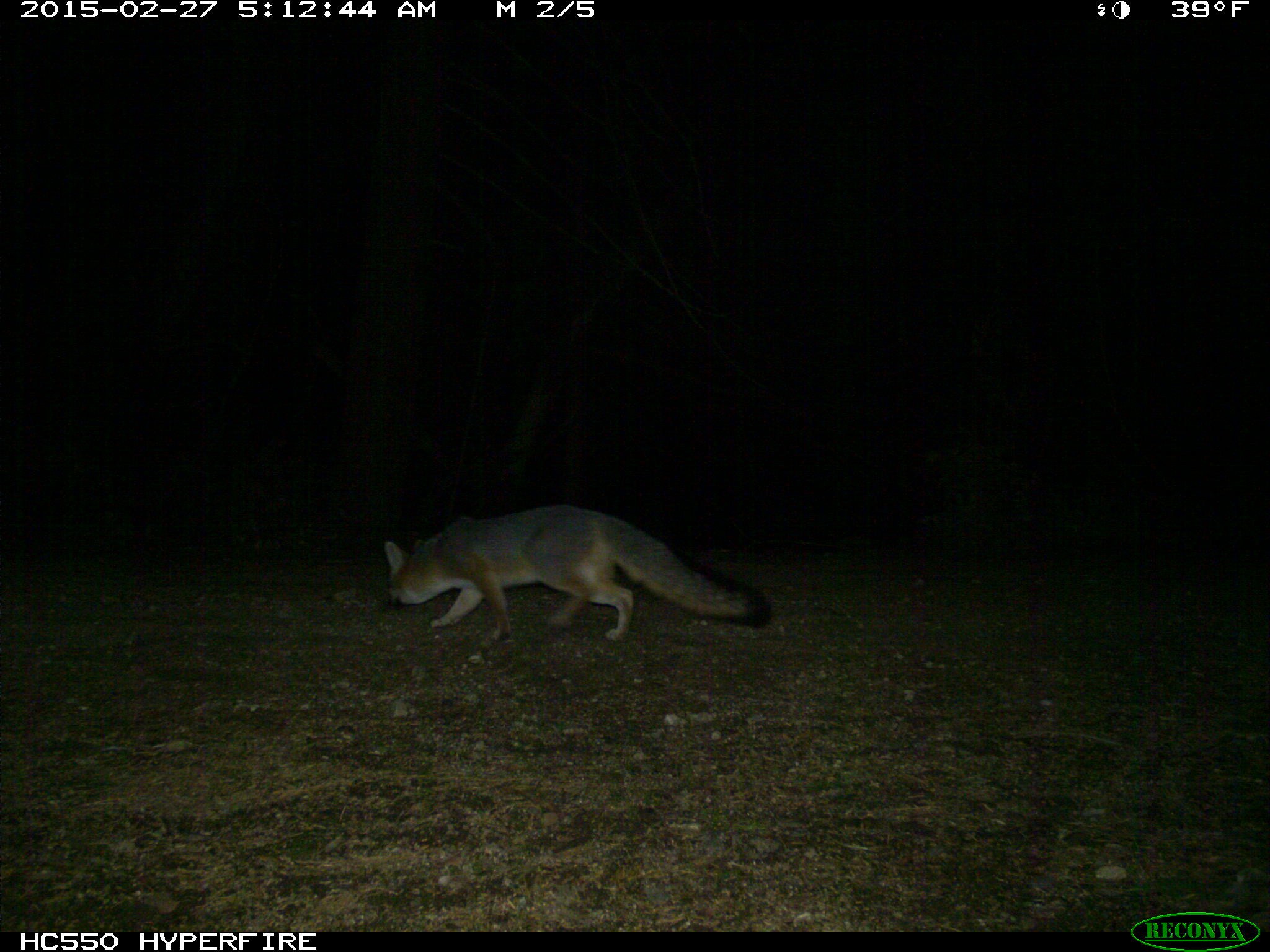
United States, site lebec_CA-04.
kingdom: Animalia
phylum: Chordata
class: Mammalia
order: Carnivora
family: Canidae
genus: Urocyon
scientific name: Urocyon cinereoargenteus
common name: gray fox